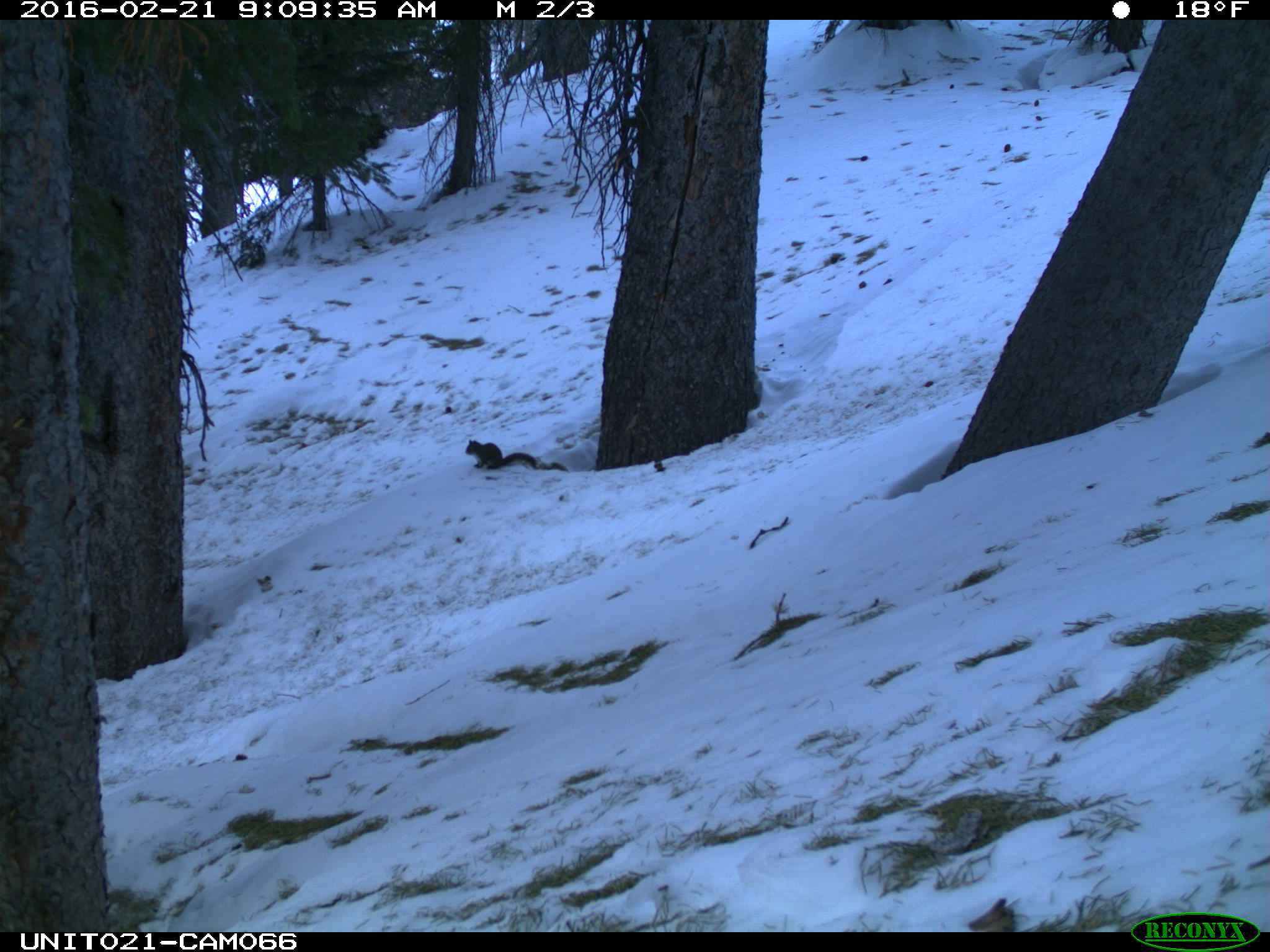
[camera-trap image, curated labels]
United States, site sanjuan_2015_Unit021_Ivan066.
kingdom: Animalia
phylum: Chordata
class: Mammalia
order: Rodentia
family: Sciuridae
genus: Tamiasciurus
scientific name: Tamiasciurus hudsonicus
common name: american red squirrel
Tamiasciurus hudsonicus (american red squirrel).